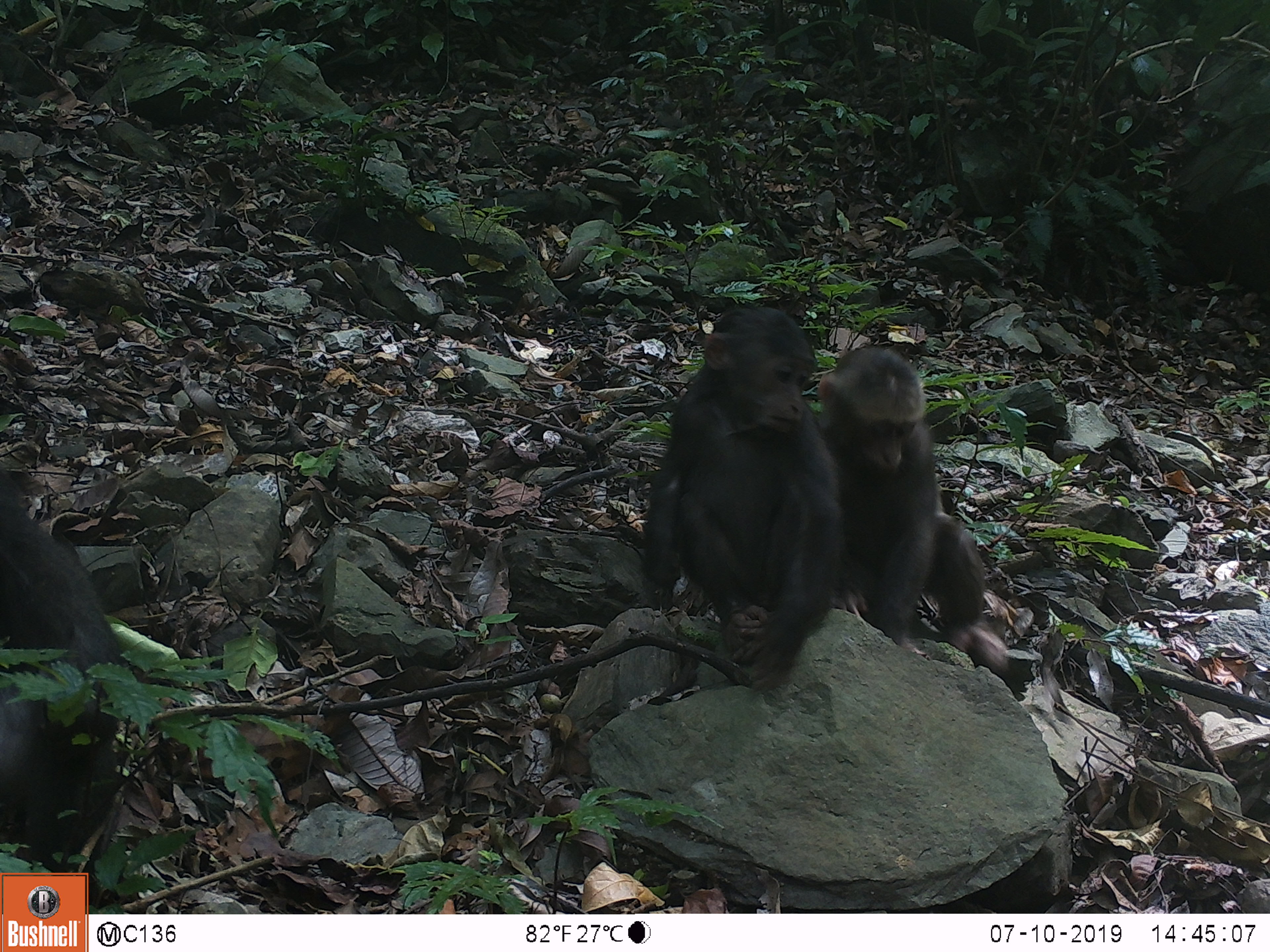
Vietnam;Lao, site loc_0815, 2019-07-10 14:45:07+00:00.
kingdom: Animalia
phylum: Chordata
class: Mammalia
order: Primates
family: Cercopithecidae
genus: Macaca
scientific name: Macaca arctoides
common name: stump-tailed macaque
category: stump tailed macaque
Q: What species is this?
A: Stump tailed macaque (stump-tailed macaque) (Macaca arctoides).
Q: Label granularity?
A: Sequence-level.